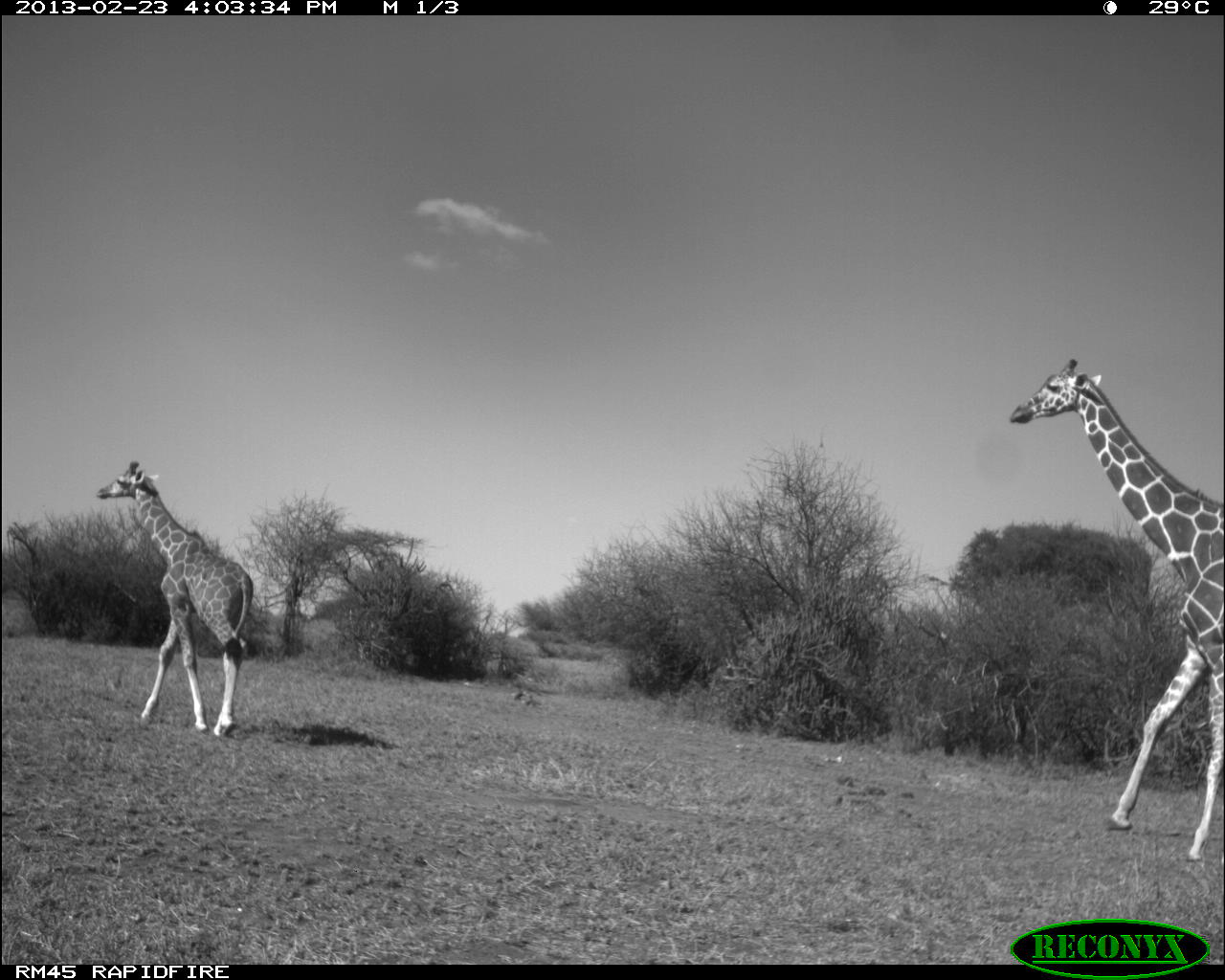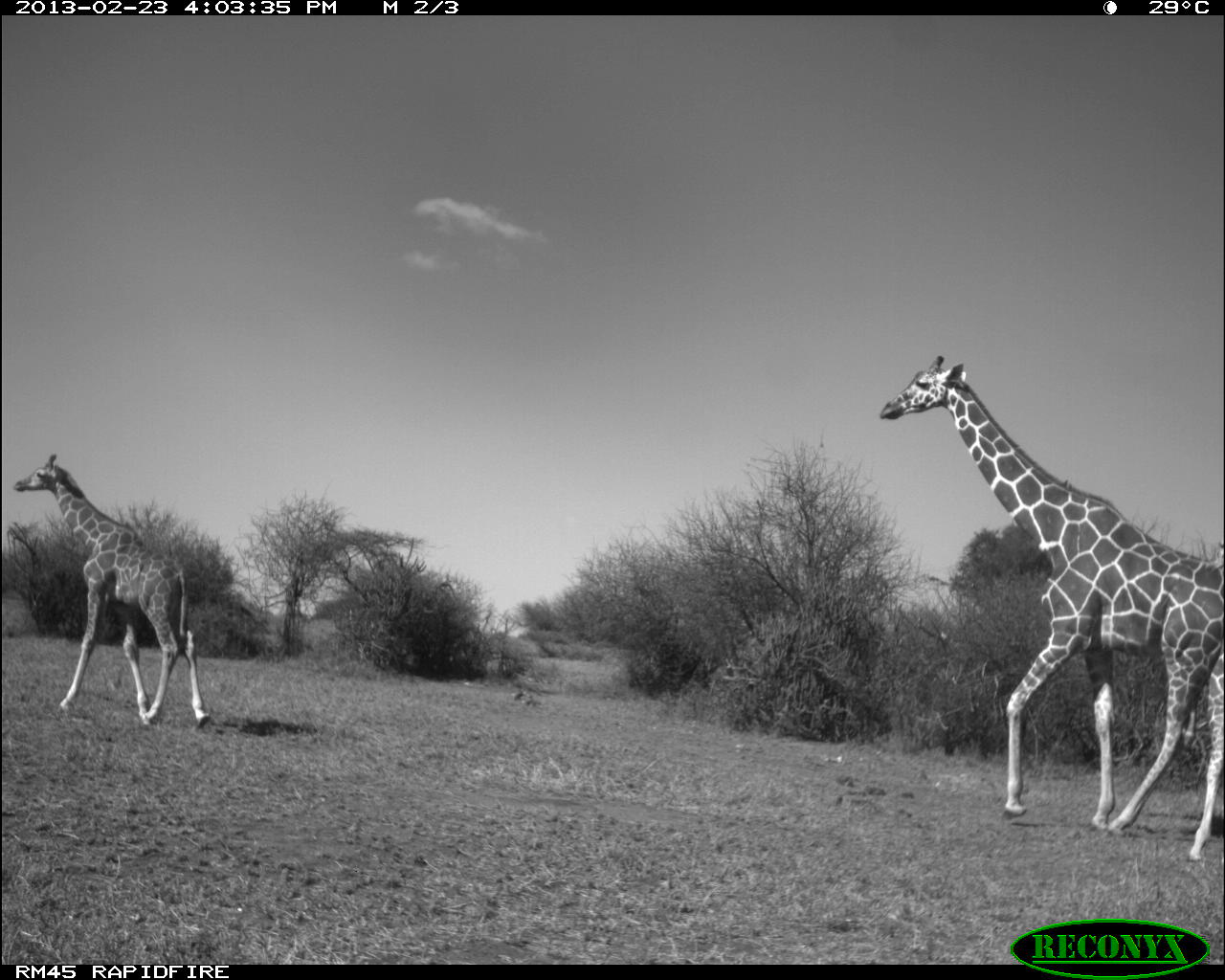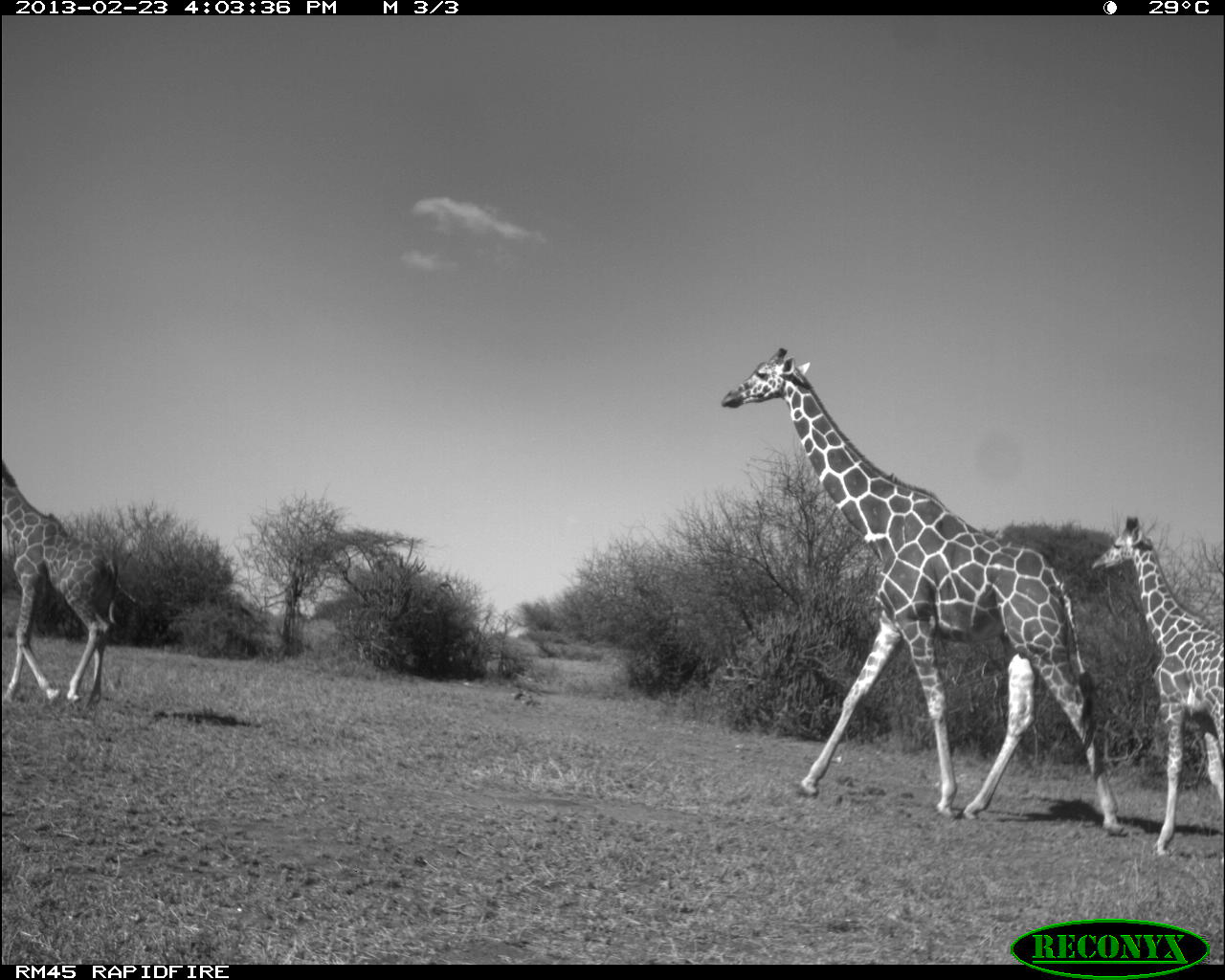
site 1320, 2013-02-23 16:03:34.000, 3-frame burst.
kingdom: Animalia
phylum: Chordata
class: Mammalia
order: Artiodactyla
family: Giraffidae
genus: Giraffa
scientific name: Giraffa camelopardalis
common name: giraffe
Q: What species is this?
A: Giraffa camelopardalis (giraffe).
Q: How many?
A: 2.